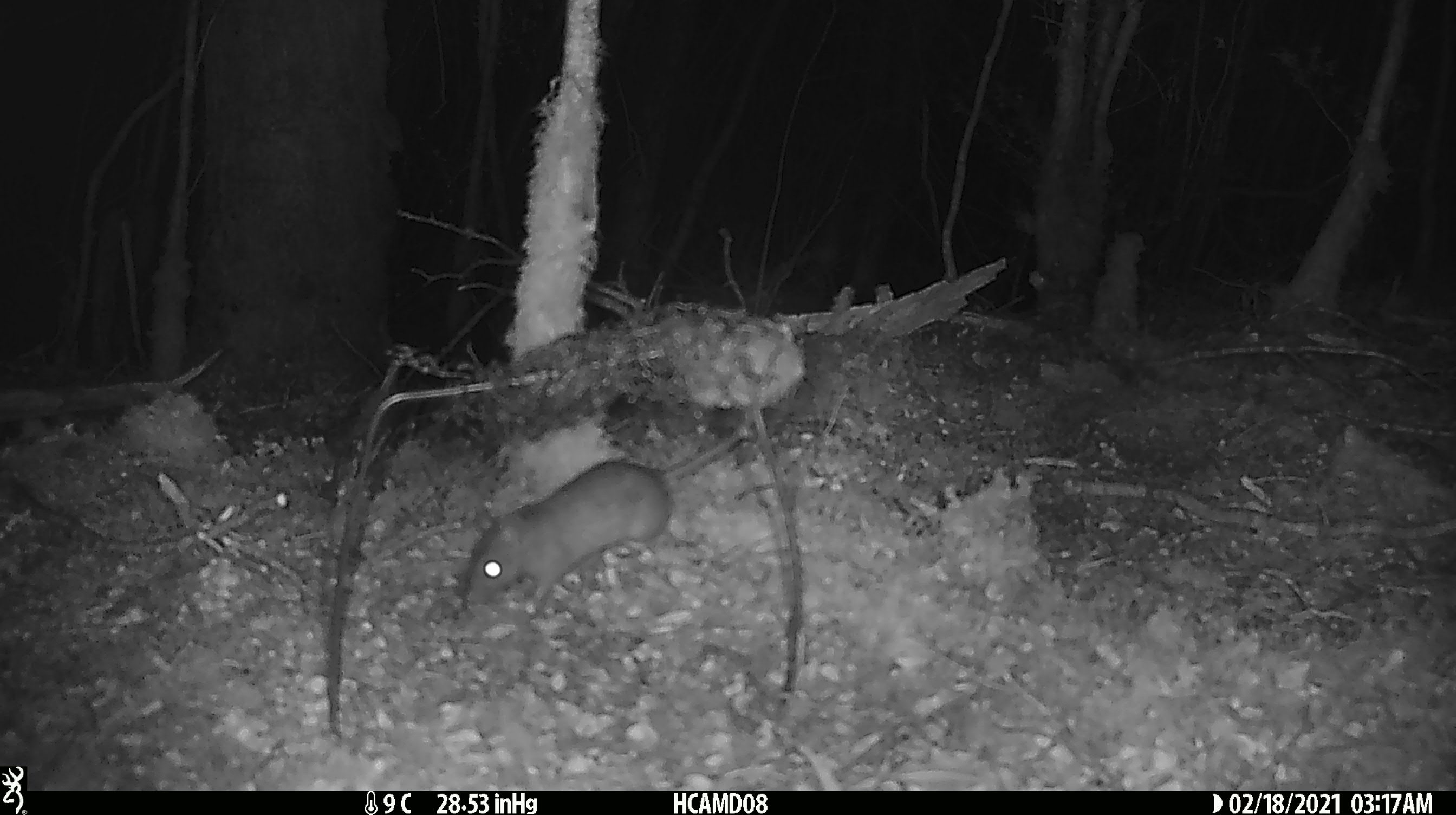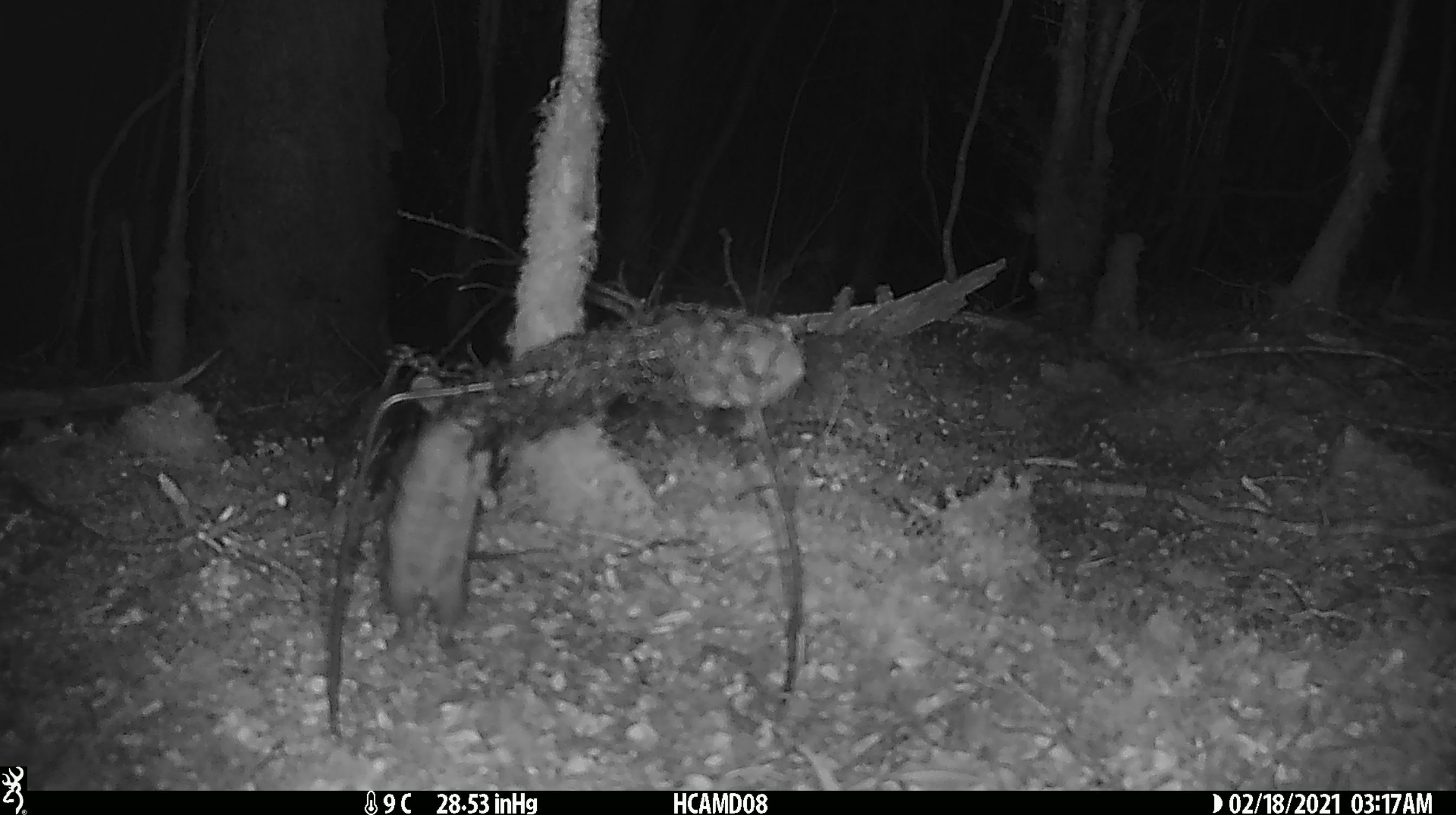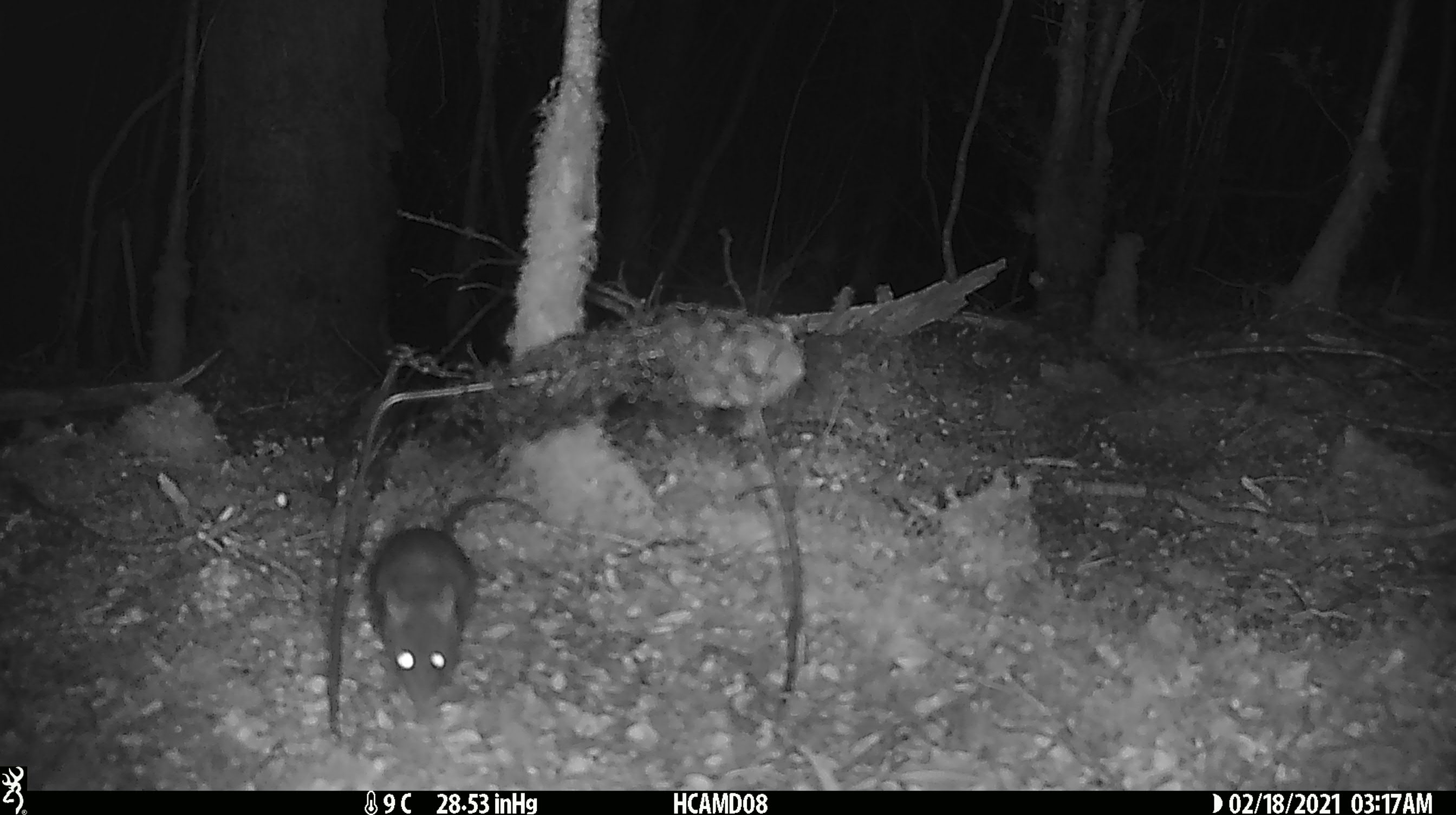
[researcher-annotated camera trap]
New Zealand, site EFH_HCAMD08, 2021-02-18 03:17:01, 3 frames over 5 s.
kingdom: Animalia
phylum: Chordata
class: Mammalia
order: Rodentia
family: Muridae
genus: Rattus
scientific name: Rattus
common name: rat